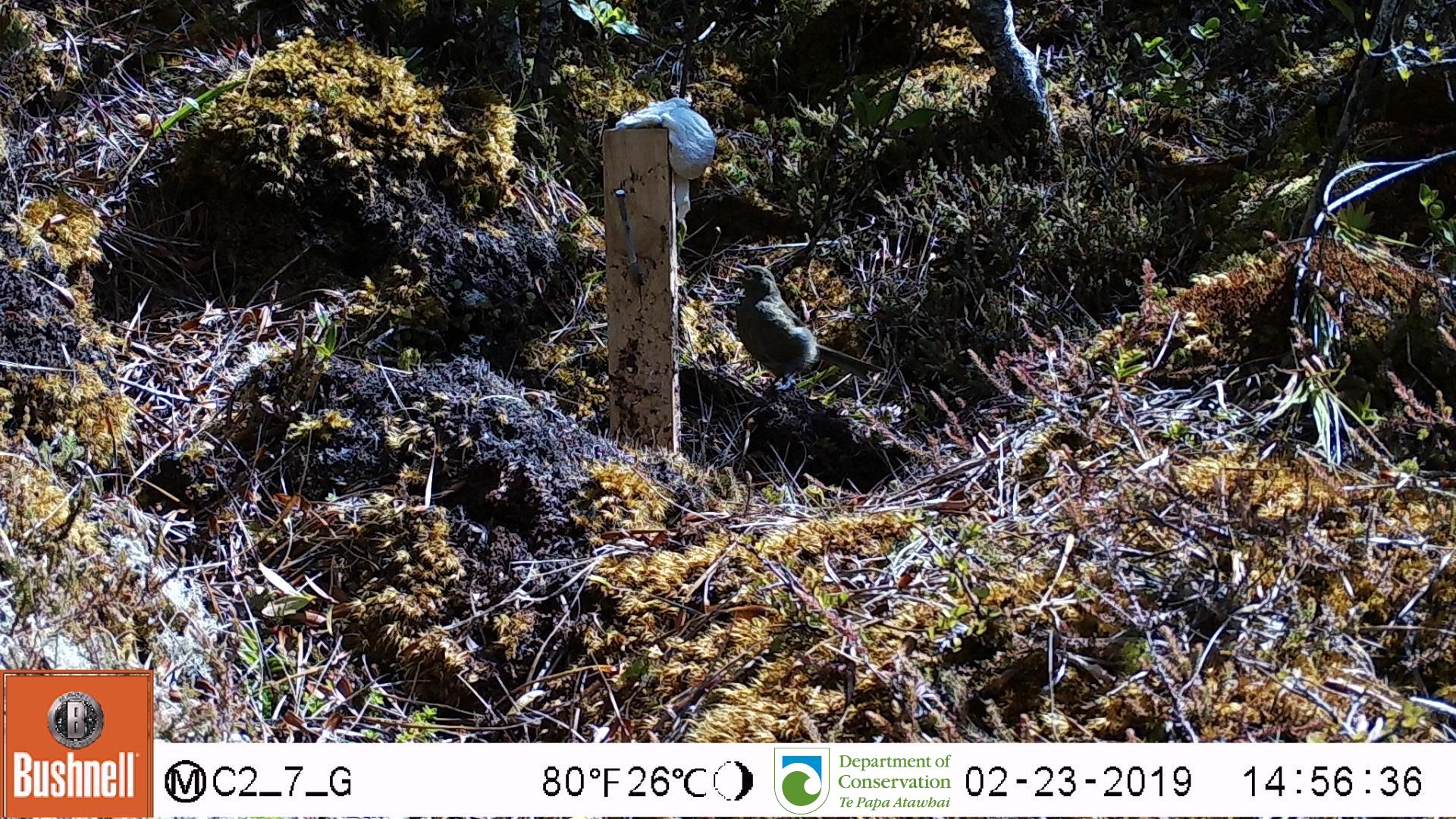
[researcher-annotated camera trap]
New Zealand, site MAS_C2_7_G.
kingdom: Animalia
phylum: Chordata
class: Aves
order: Passeriformes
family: Meliphagidae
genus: Anthornis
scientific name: Anthornis melanura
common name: new zealand bellbird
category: bellbird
Bellbird (new zealand bellbird) (Anthornis melanura).